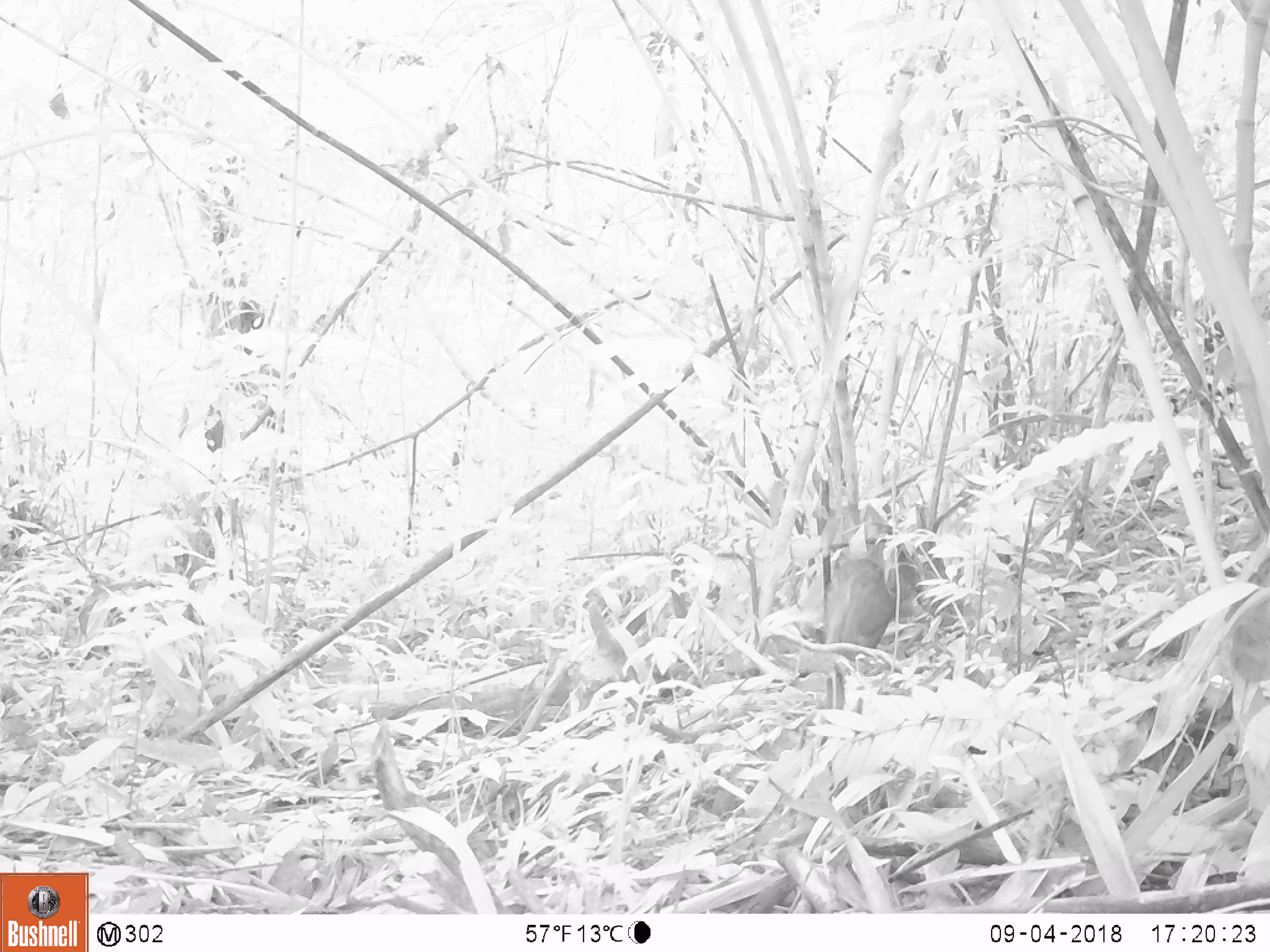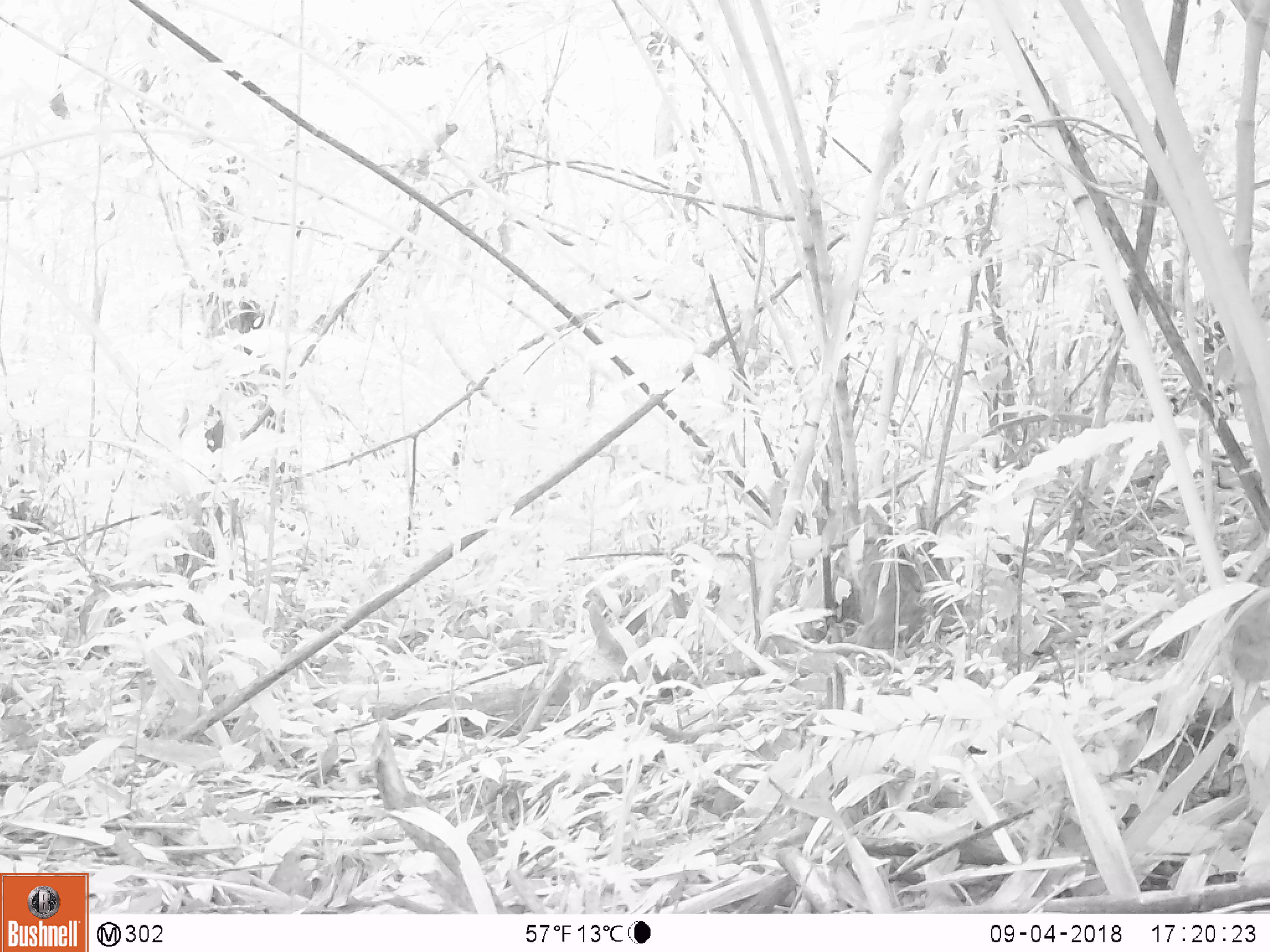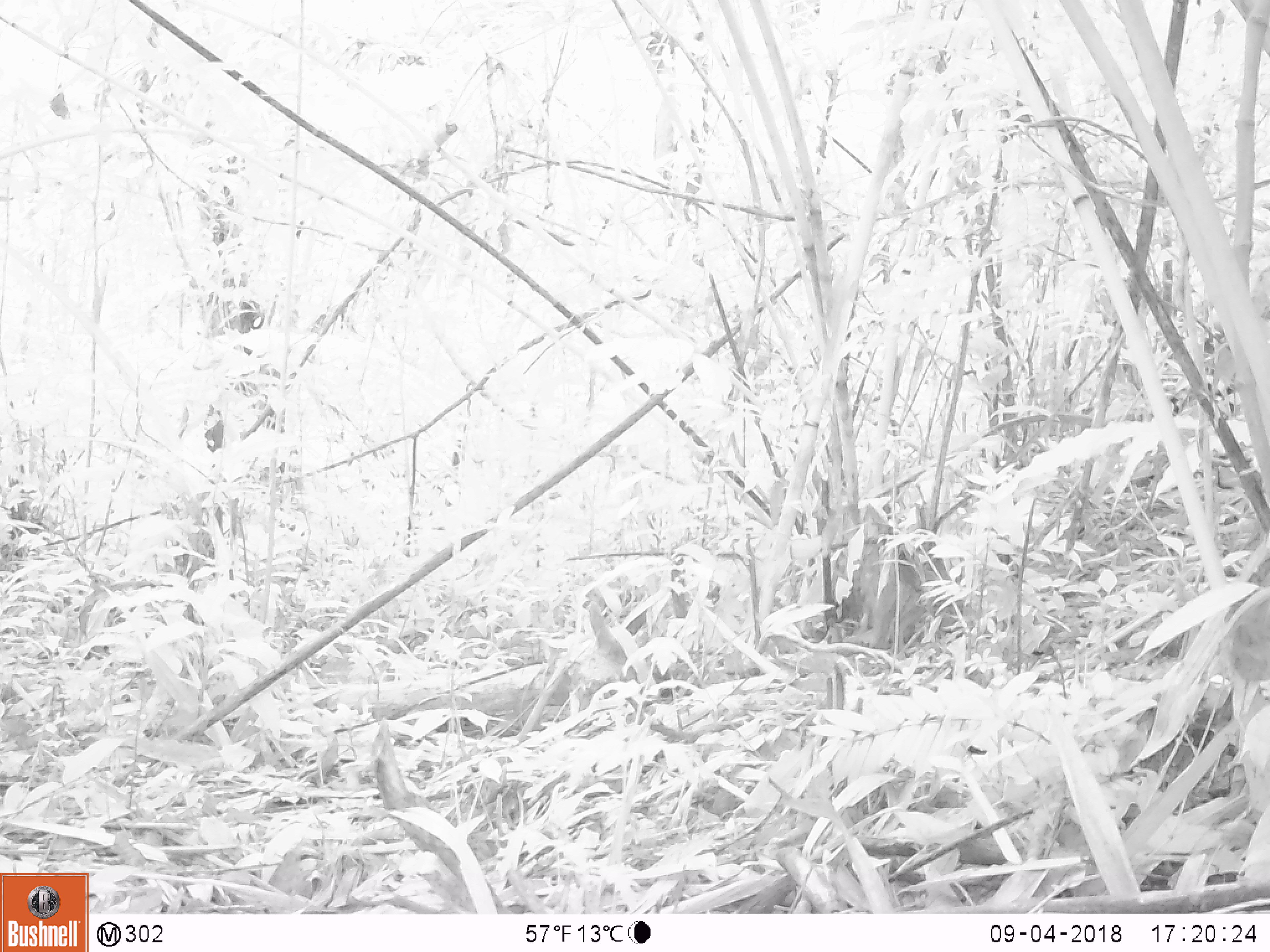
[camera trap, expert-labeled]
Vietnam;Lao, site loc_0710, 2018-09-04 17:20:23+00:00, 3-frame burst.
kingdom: Animalia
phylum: Chordata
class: Mammalia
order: Artiodactyla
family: Suidae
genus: Sus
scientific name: Sus scrofa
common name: eurasian wild pig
Eurasian wild pig (Sus scrofa). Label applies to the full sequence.